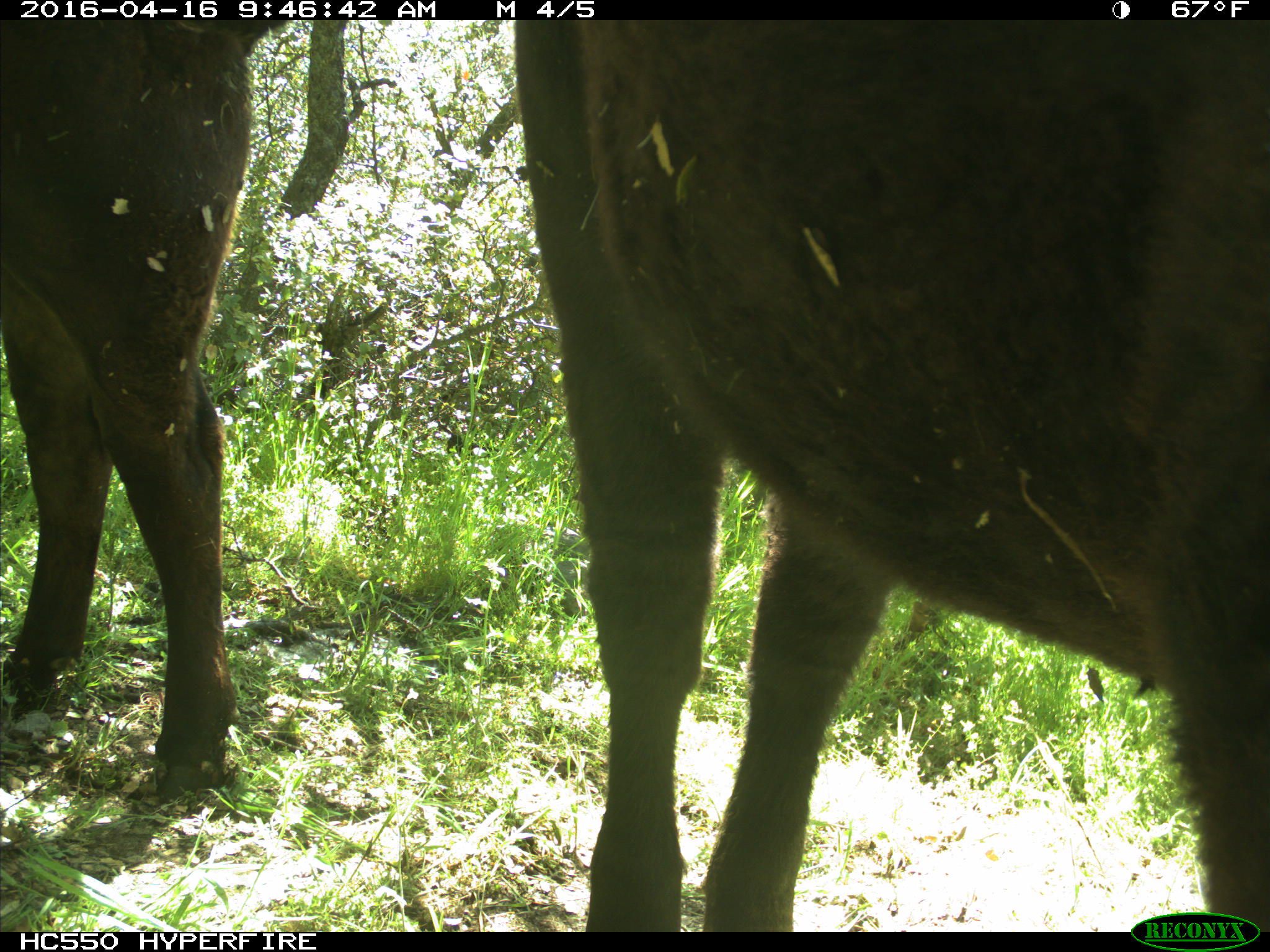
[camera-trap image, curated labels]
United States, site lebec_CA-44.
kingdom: Animalia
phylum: Chordata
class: Mammalia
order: Artiodactyla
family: Bovidae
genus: Bos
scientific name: Bos taurus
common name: domestic cow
Bos taurus (domestic cow).